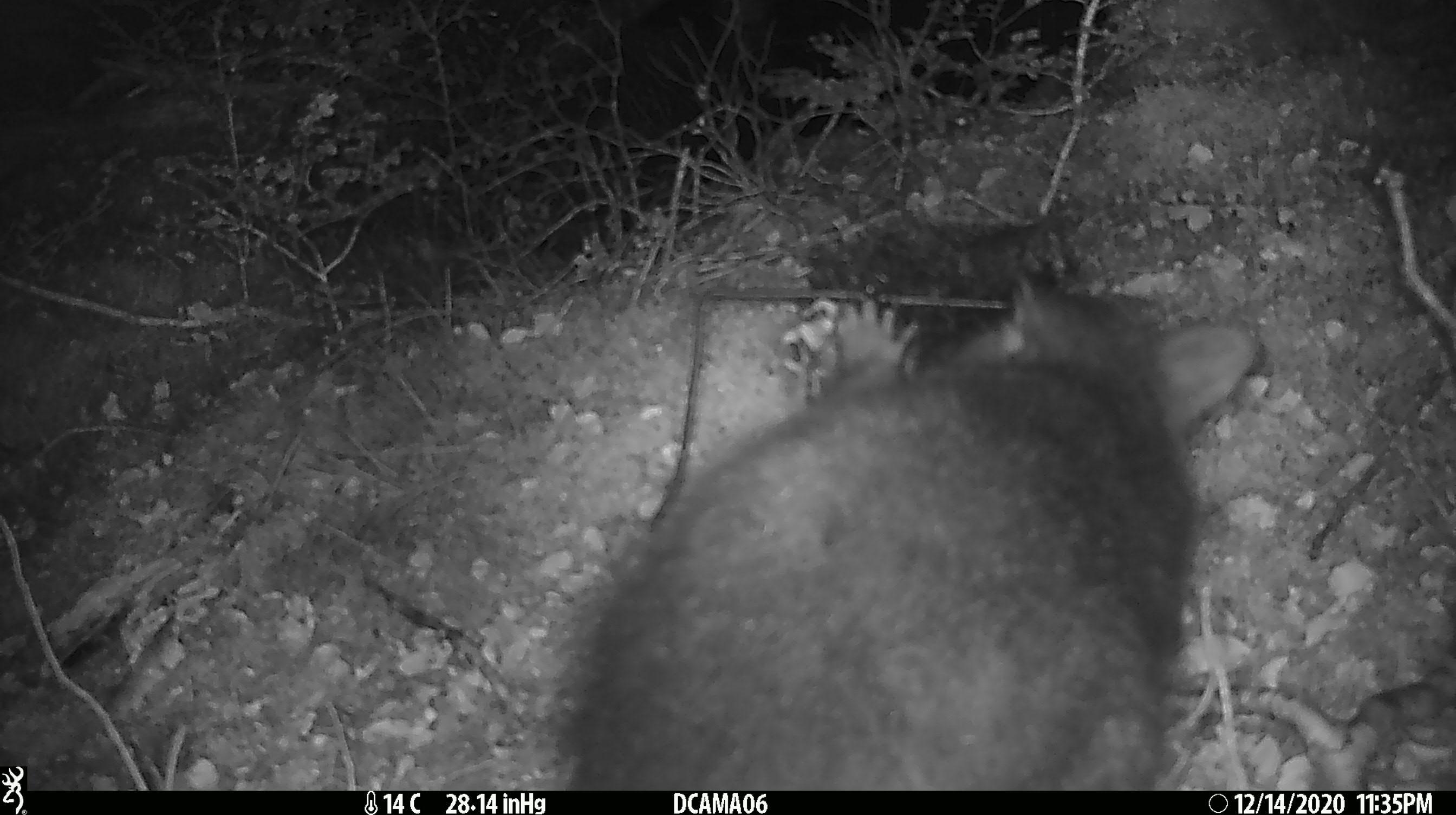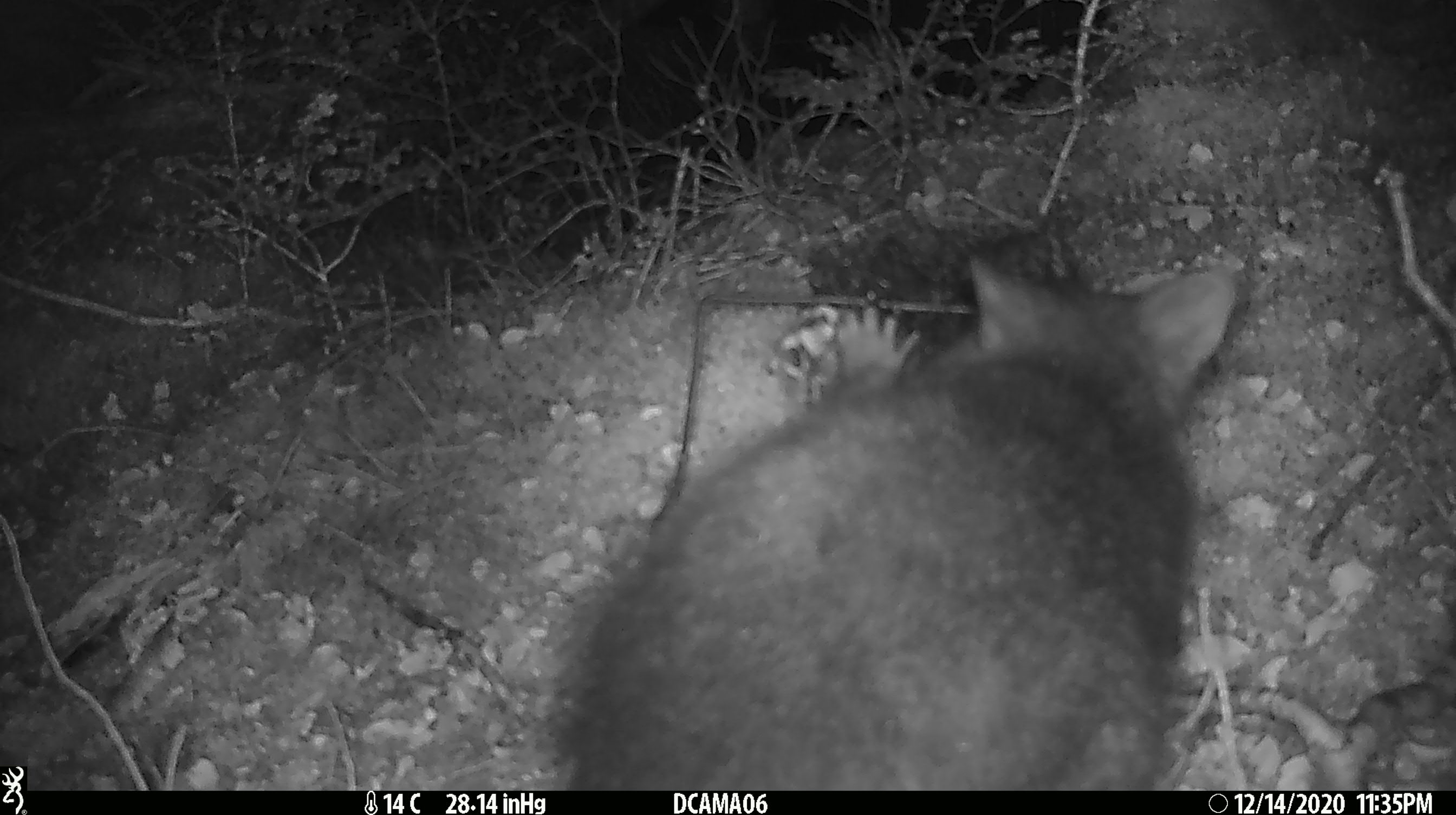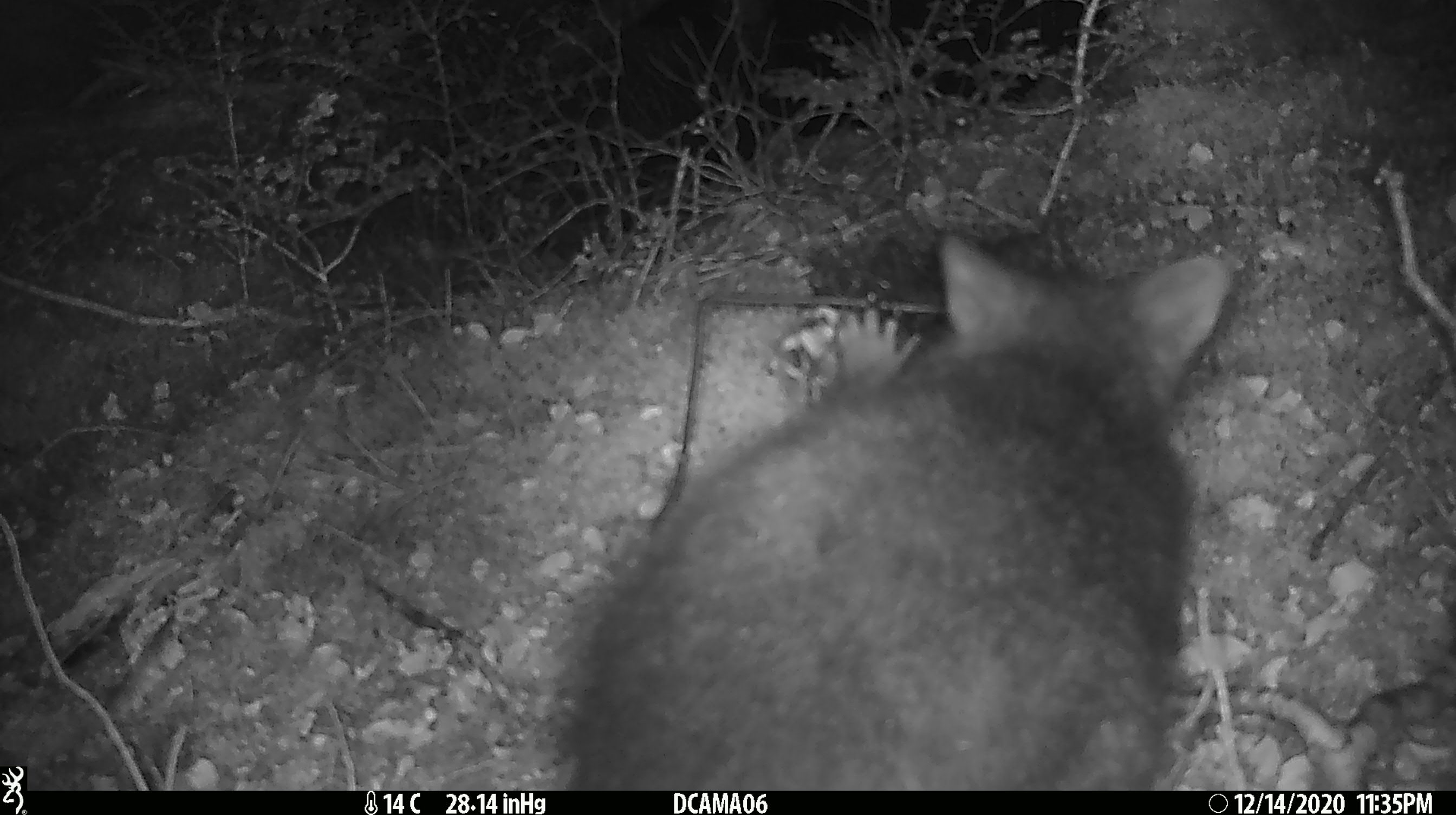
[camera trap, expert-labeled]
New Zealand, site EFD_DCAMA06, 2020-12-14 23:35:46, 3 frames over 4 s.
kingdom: Animalia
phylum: Chordata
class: Mammalia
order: Diprotodontia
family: Phalangeridae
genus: Trichosurus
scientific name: Trichosurus vulpecula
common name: common brushtail possum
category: possum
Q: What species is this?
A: Possum (common brushtail possum) (Trichosurus vulpecula).